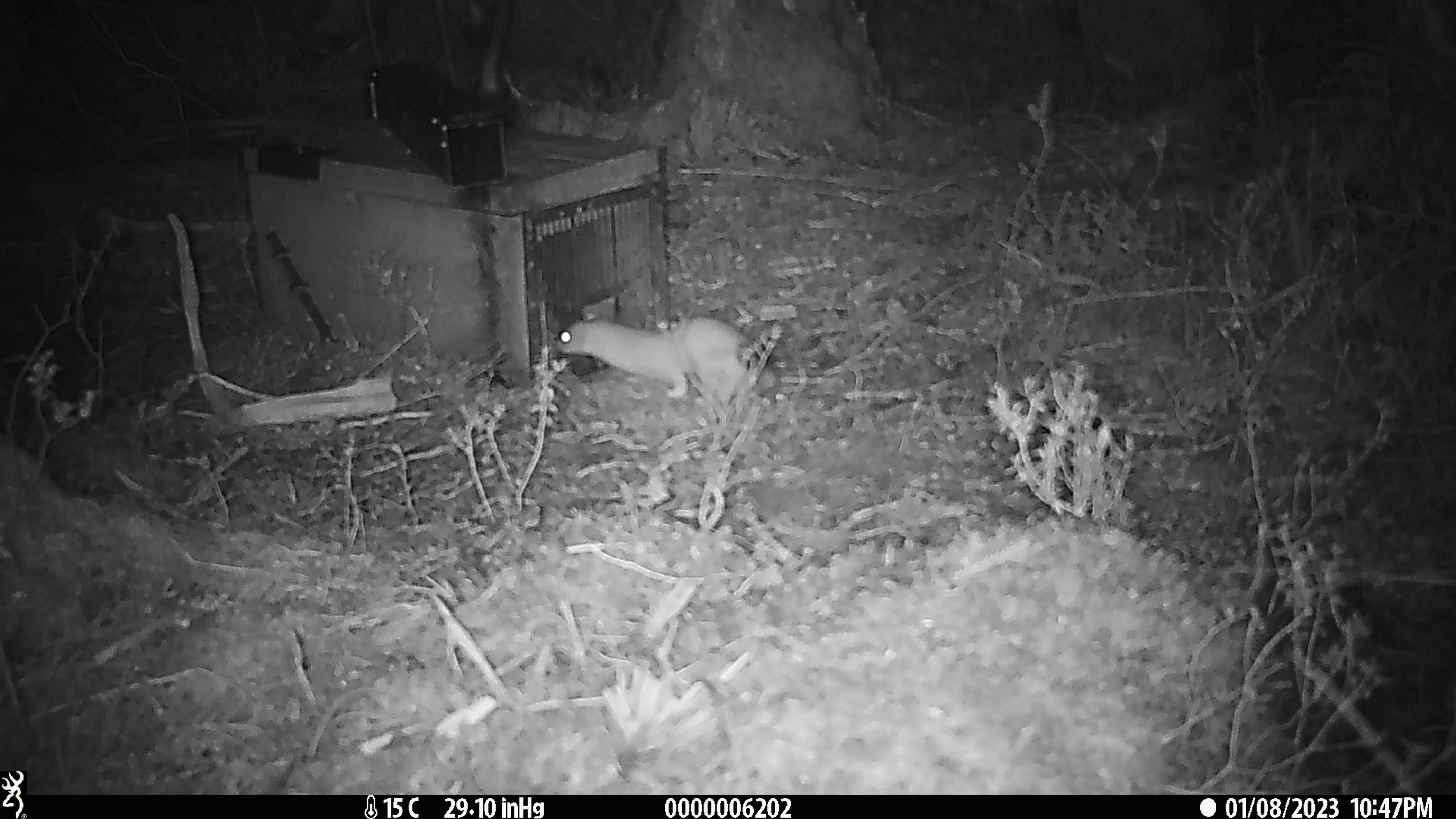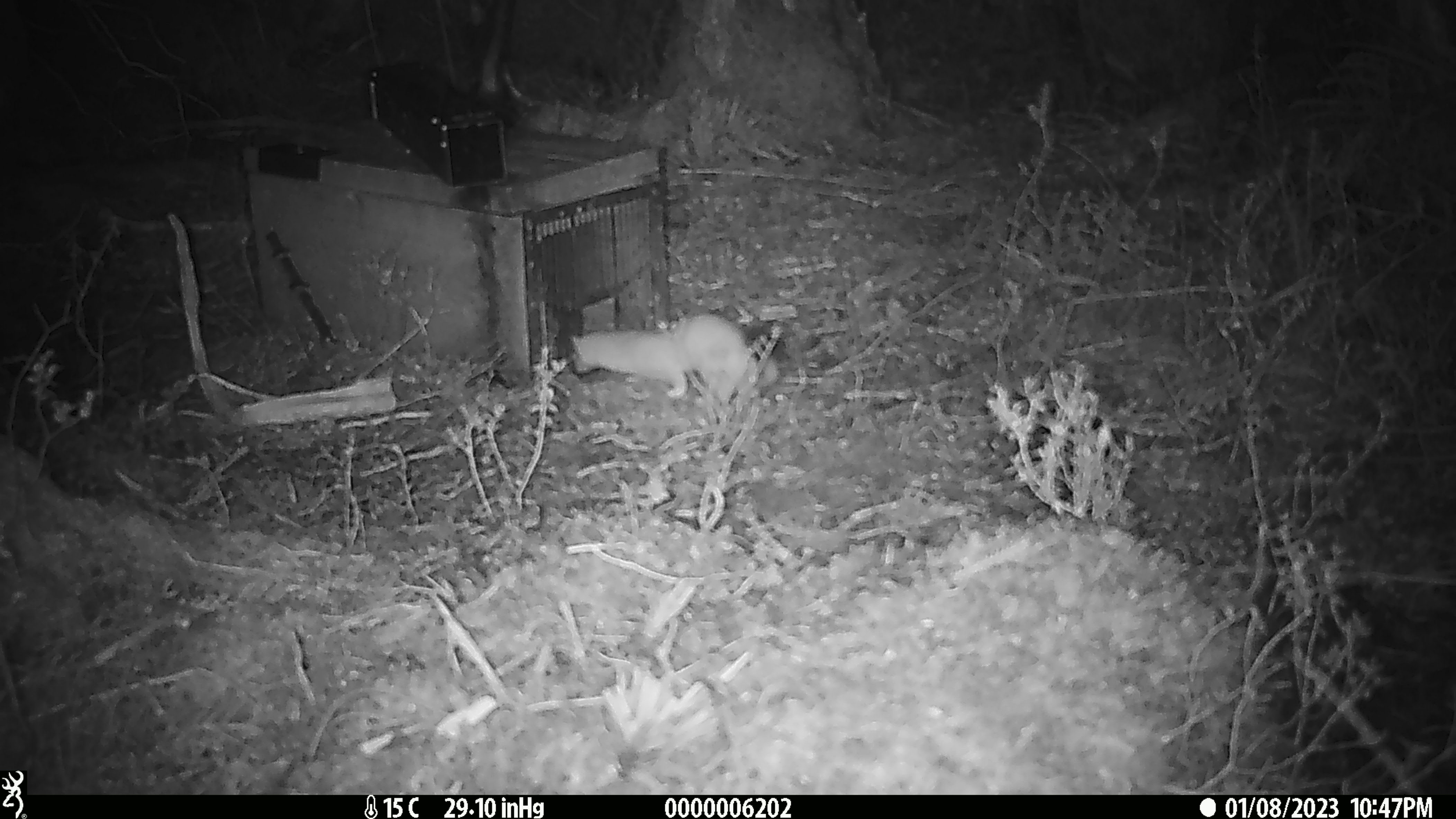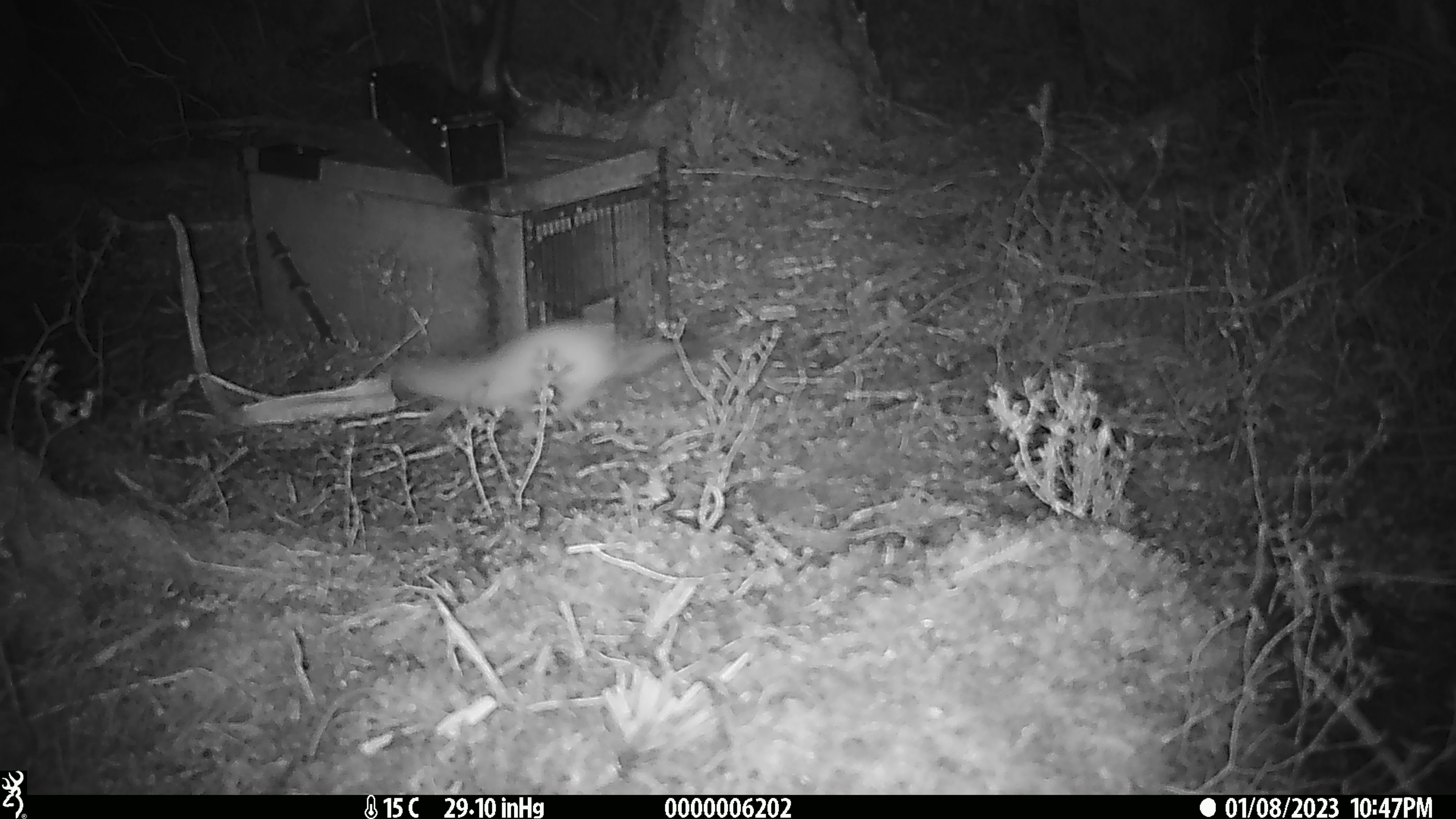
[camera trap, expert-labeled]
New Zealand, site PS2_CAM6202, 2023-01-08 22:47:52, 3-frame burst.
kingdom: Animalia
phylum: Chordata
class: Mammalia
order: Carnivora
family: Mustelidae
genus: Mustela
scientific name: Mustela erminea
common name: stoat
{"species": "stoat (Mustela erminea)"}